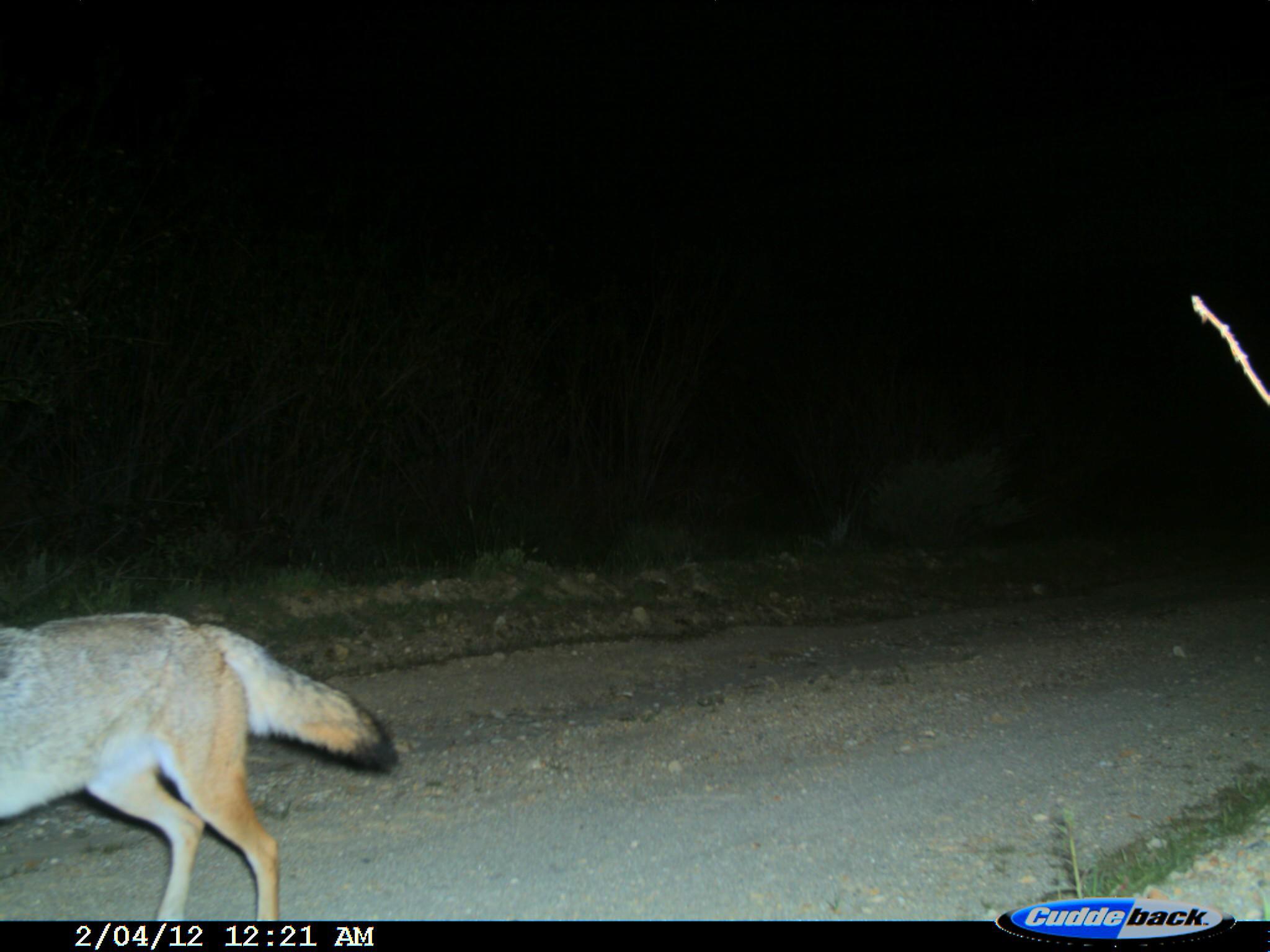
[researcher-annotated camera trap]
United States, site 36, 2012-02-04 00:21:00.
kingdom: Animalia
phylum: Chordata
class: Mammalia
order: Carnivora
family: Canidae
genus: Canis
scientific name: Canis latrans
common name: coyote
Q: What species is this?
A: Coyote (Canis latrans).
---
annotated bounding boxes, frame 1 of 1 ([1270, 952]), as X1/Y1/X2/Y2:
coyote: 0/608/404/921